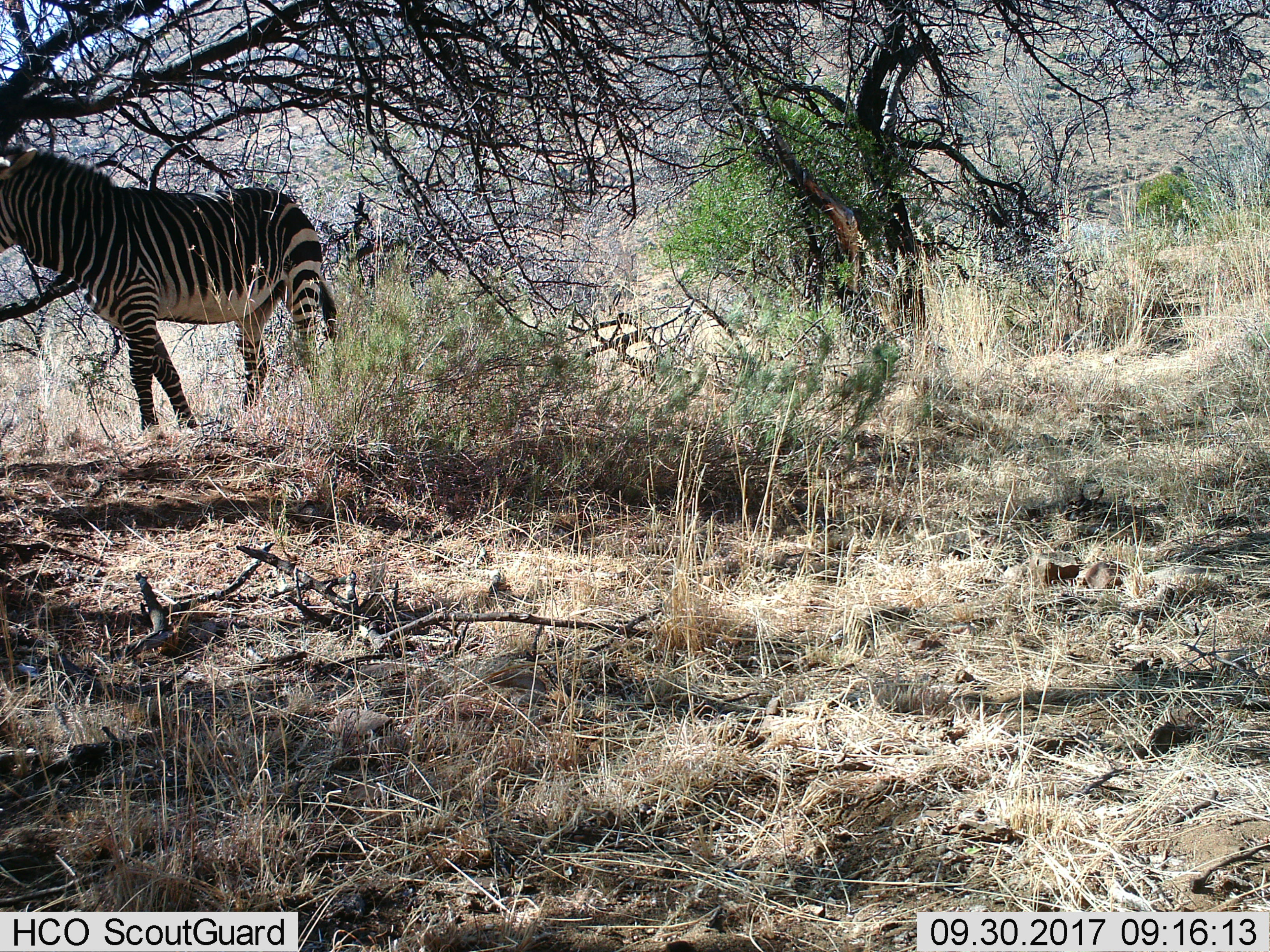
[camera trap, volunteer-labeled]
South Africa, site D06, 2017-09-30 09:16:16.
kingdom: Animalia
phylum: Chordata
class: Mammalia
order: Perissodactyla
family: Equidae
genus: Equus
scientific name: Equus zebra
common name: mountain zebra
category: zebramountain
Zebramountain (mountain zebra) (Equus zebra), count 1. Behavior (volunteer vote fractions): standing 75%, resting 0%, moving 12%, interacting 0%. Young present (vote fraction): 0%. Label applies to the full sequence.